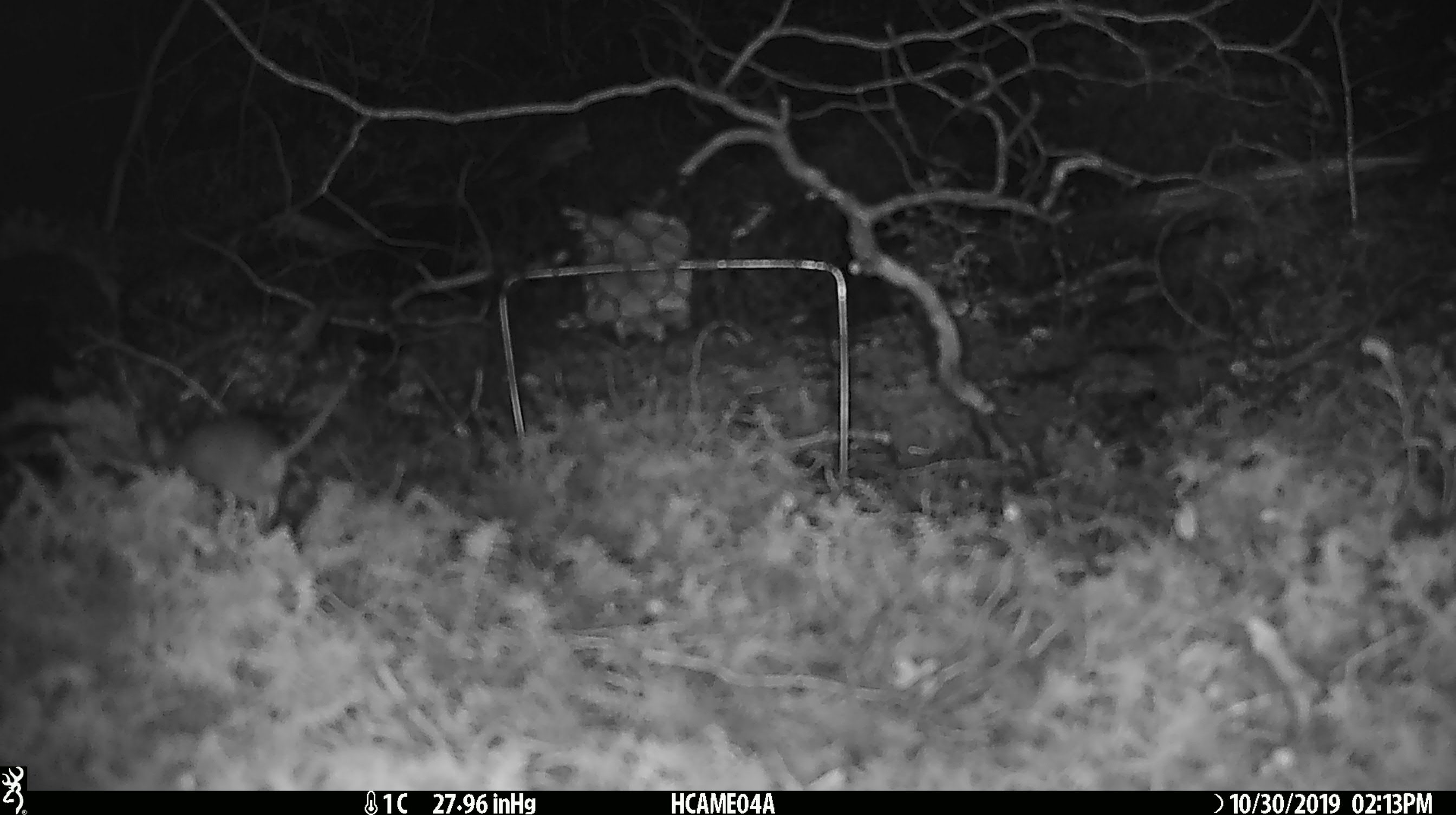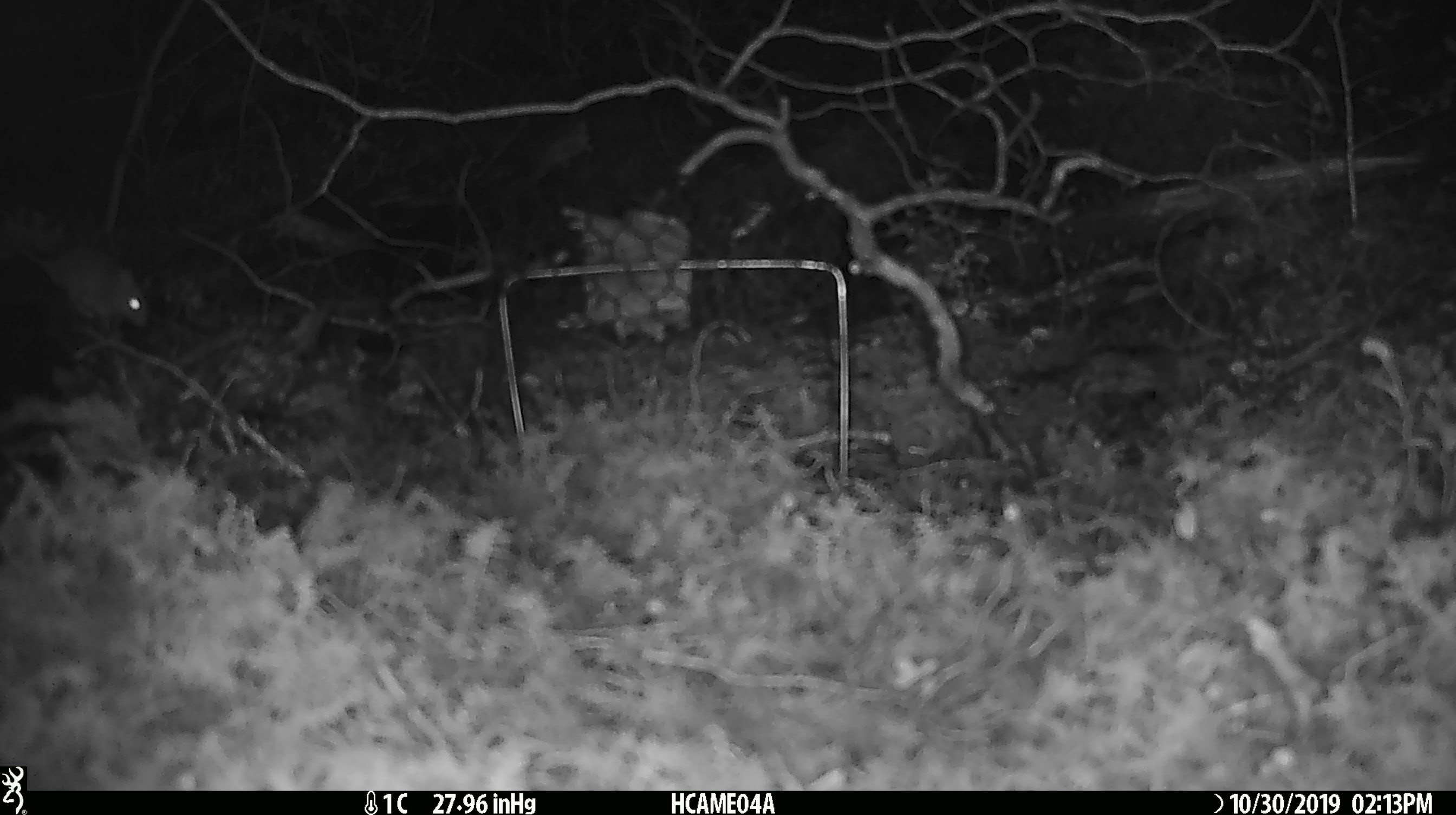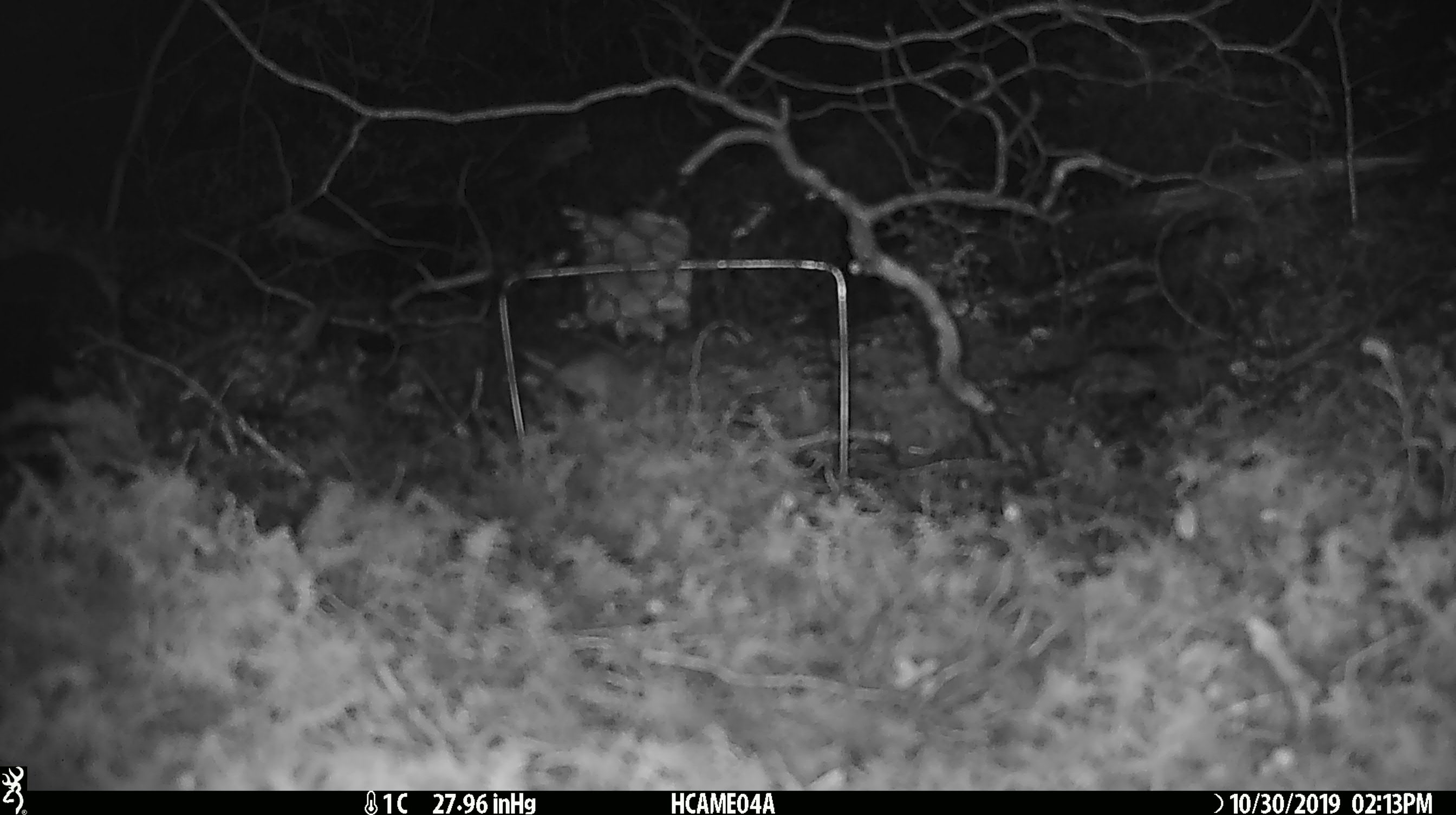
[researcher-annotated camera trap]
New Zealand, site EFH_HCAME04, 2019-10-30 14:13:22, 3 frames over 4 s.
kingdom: Animalia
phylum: Chordata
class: Mammalia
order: Rodentia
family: Muridae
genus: Mus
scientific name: Mus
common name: mouse